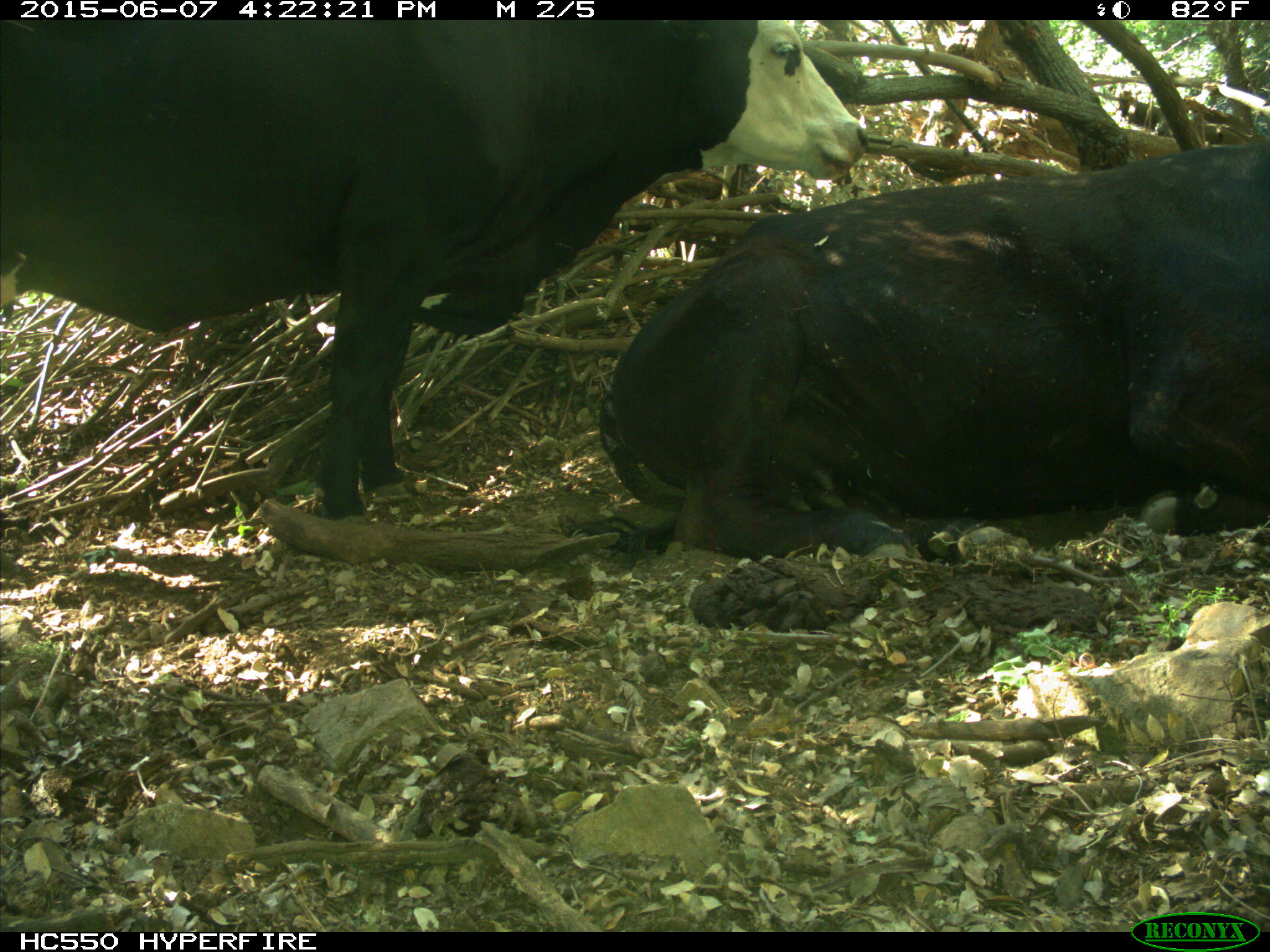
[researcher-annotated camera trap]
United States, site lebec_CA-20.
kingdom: Animalia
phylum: Chordata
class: Mammalia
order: Artiodactyla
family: Bovidae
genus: Bos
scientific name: Bos taurus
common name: domestic cow